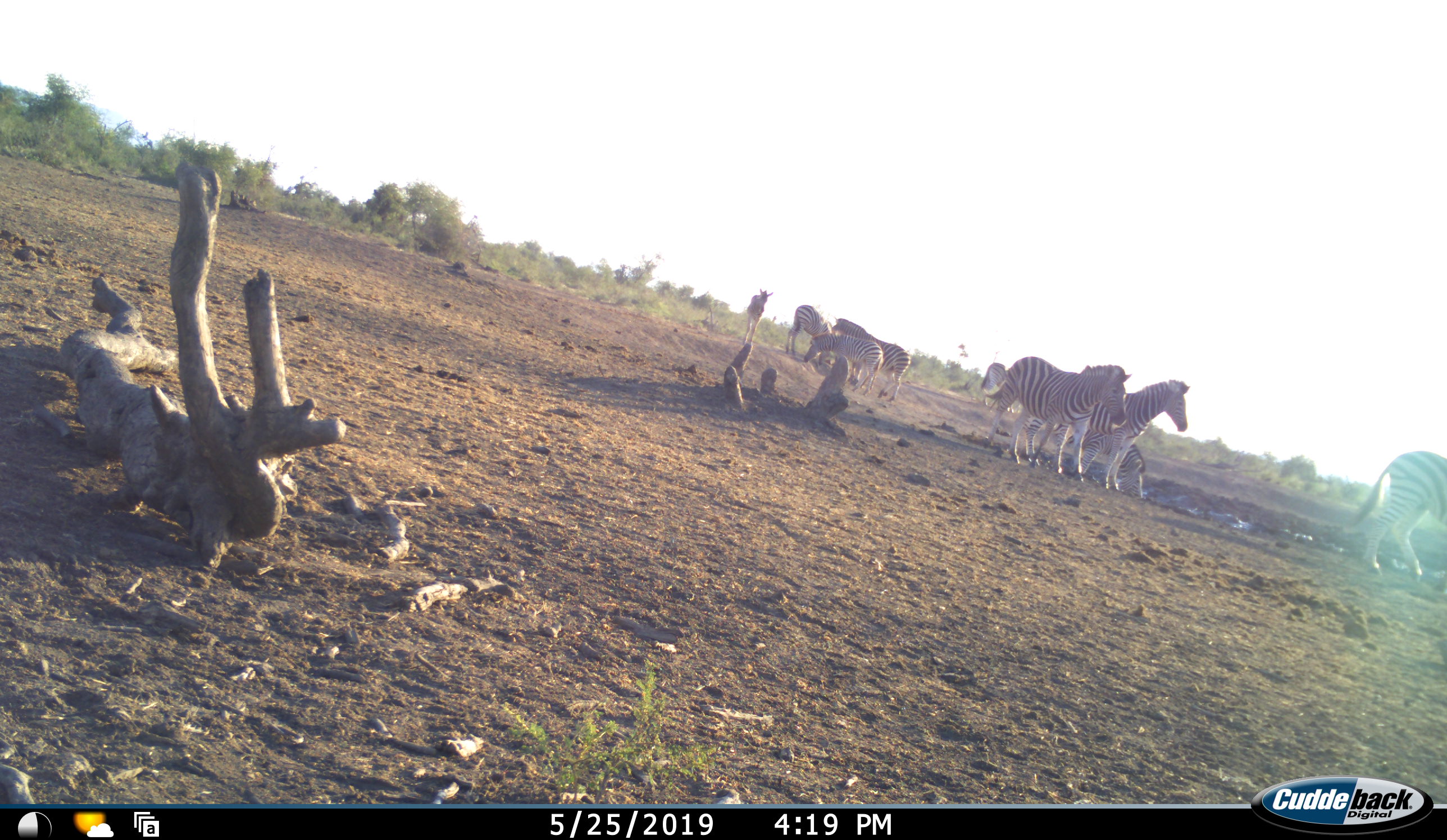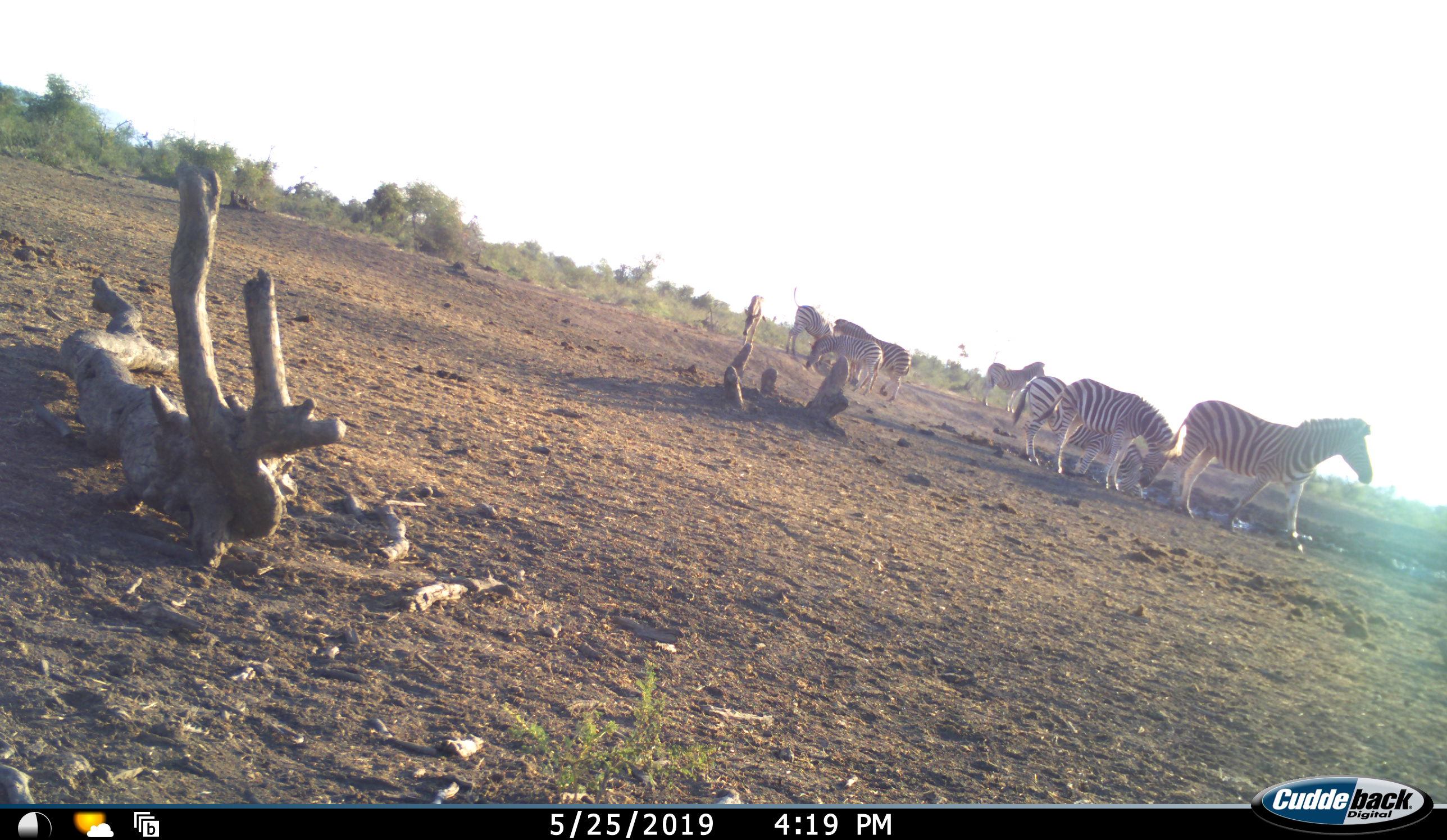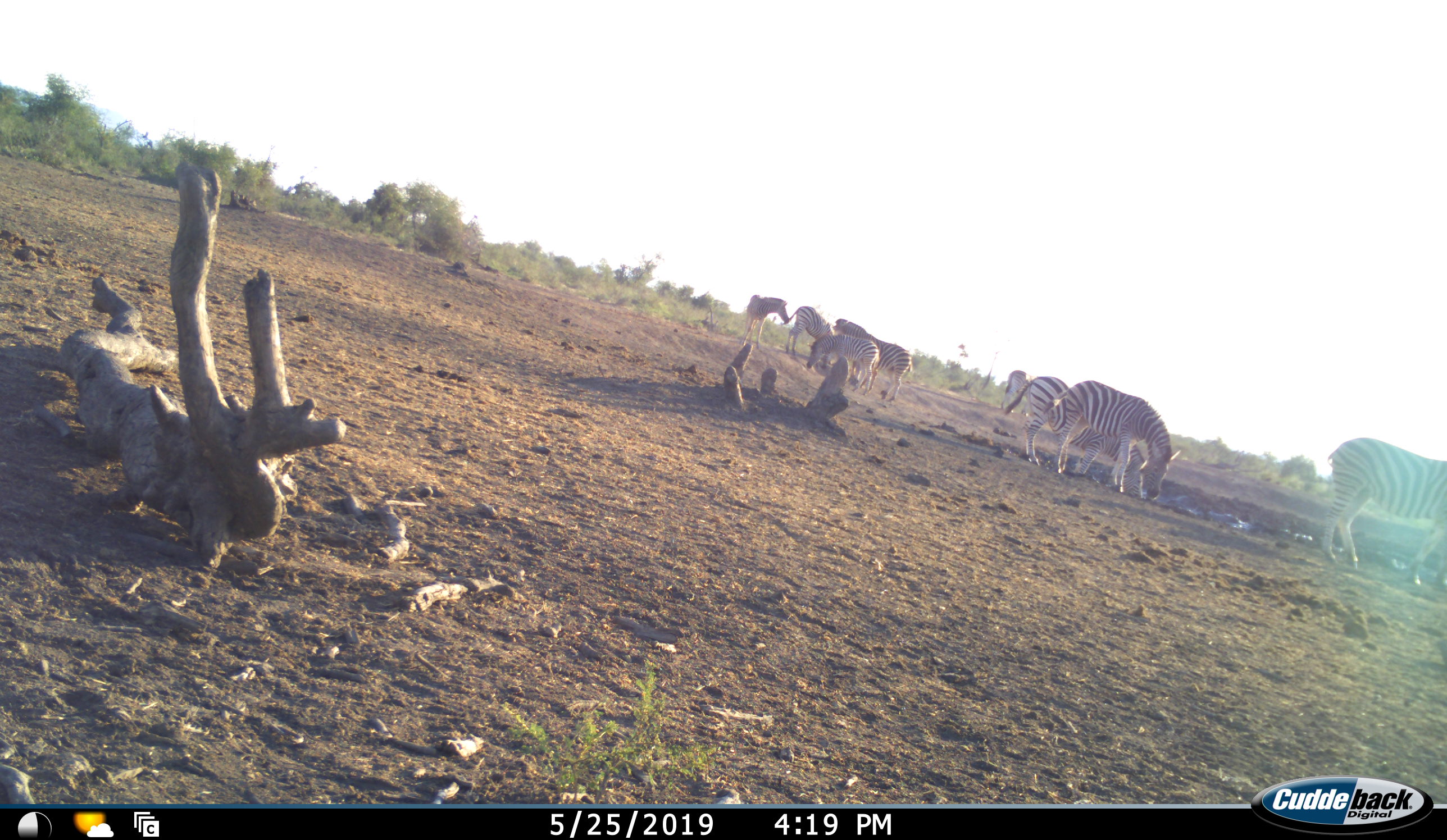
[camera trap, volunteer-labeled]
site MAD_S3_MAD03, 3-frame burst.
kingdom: Animalia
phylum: Chordata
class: Mammalia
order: Perissodactyla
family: Equidae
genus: Equus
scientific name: Equus quagga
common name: plains zebra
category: zebraplains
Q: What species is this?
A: Zebraplains (plains zebra) (Equus quagga).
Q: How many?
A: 9.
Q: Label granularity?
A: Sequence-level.